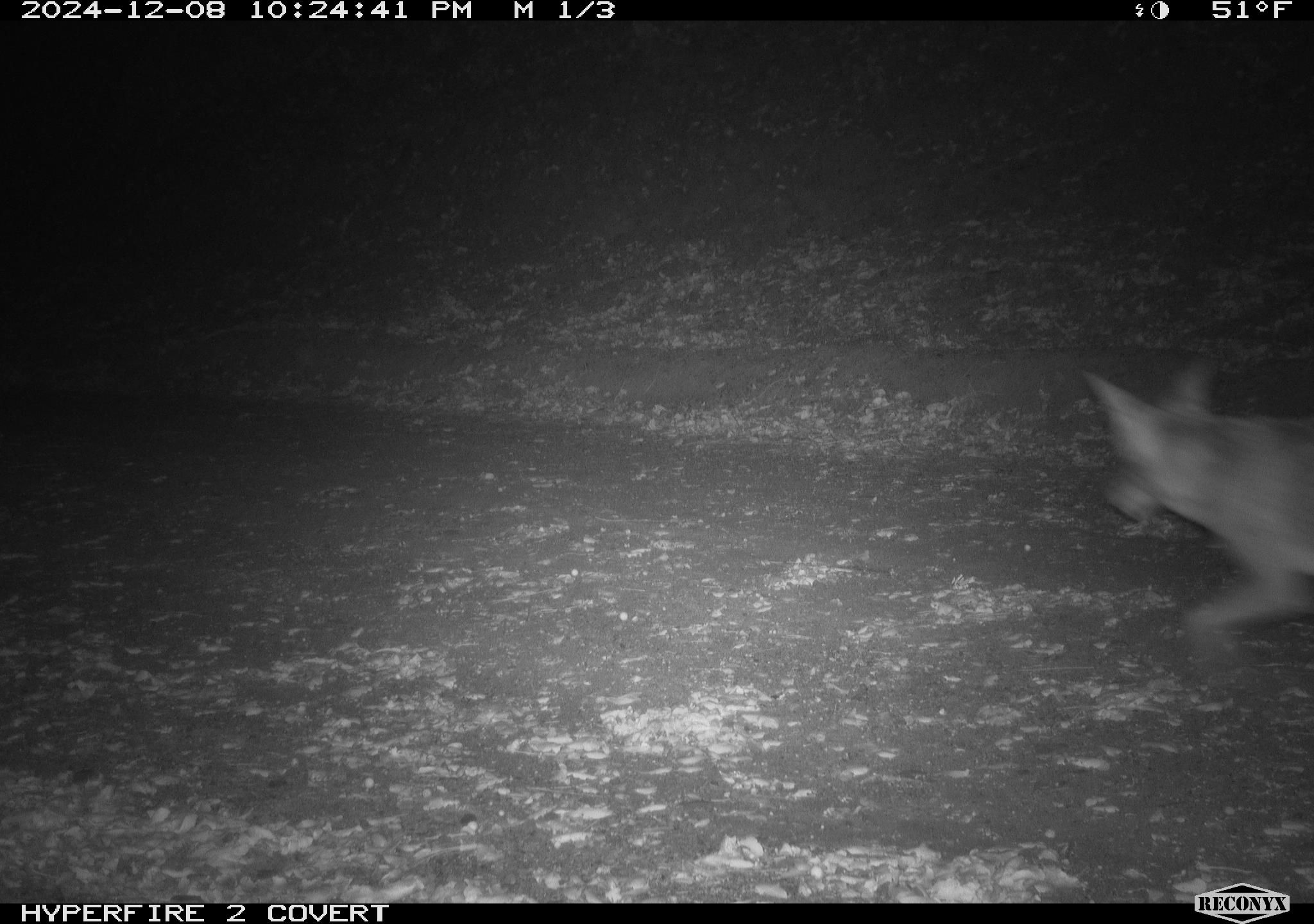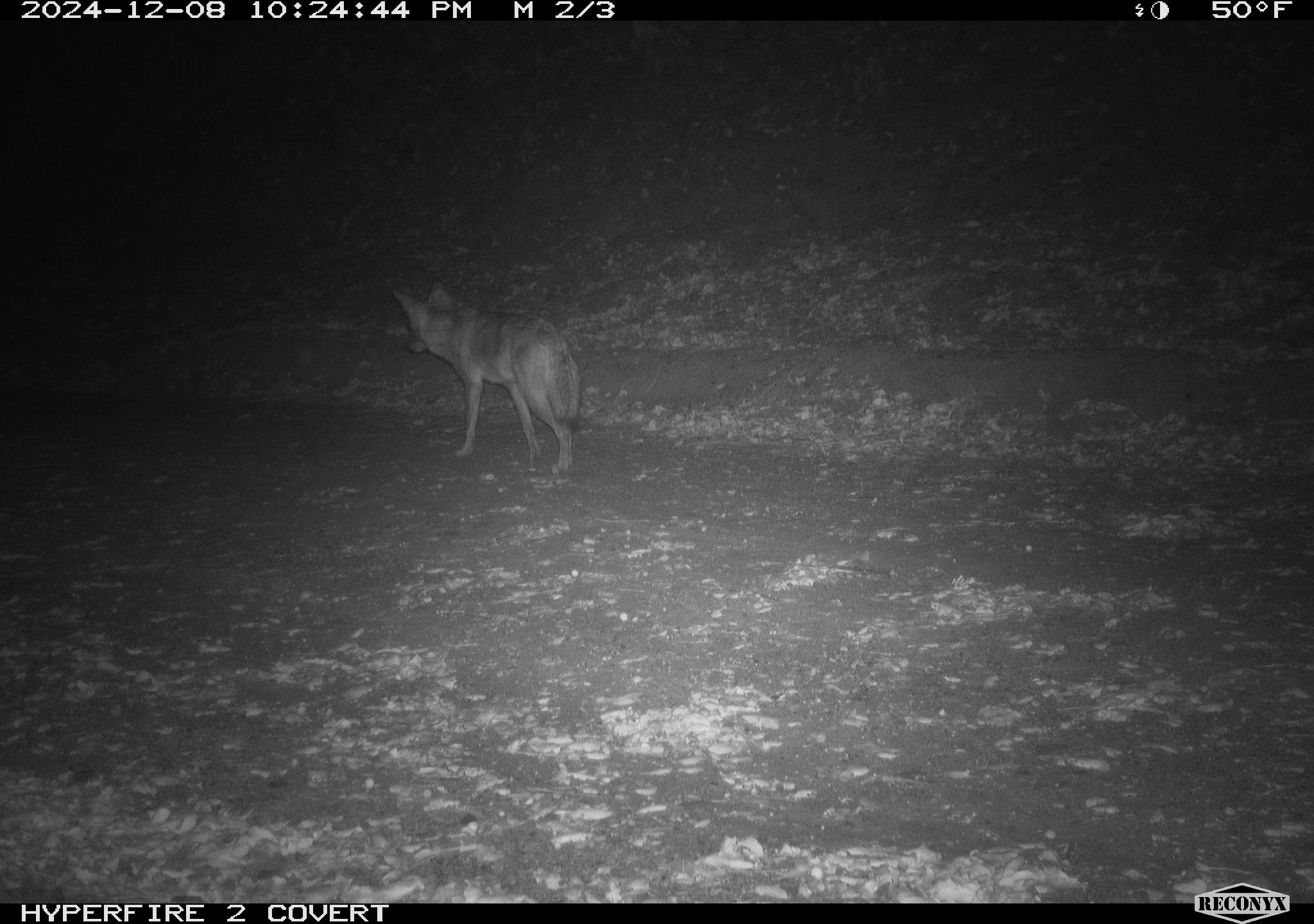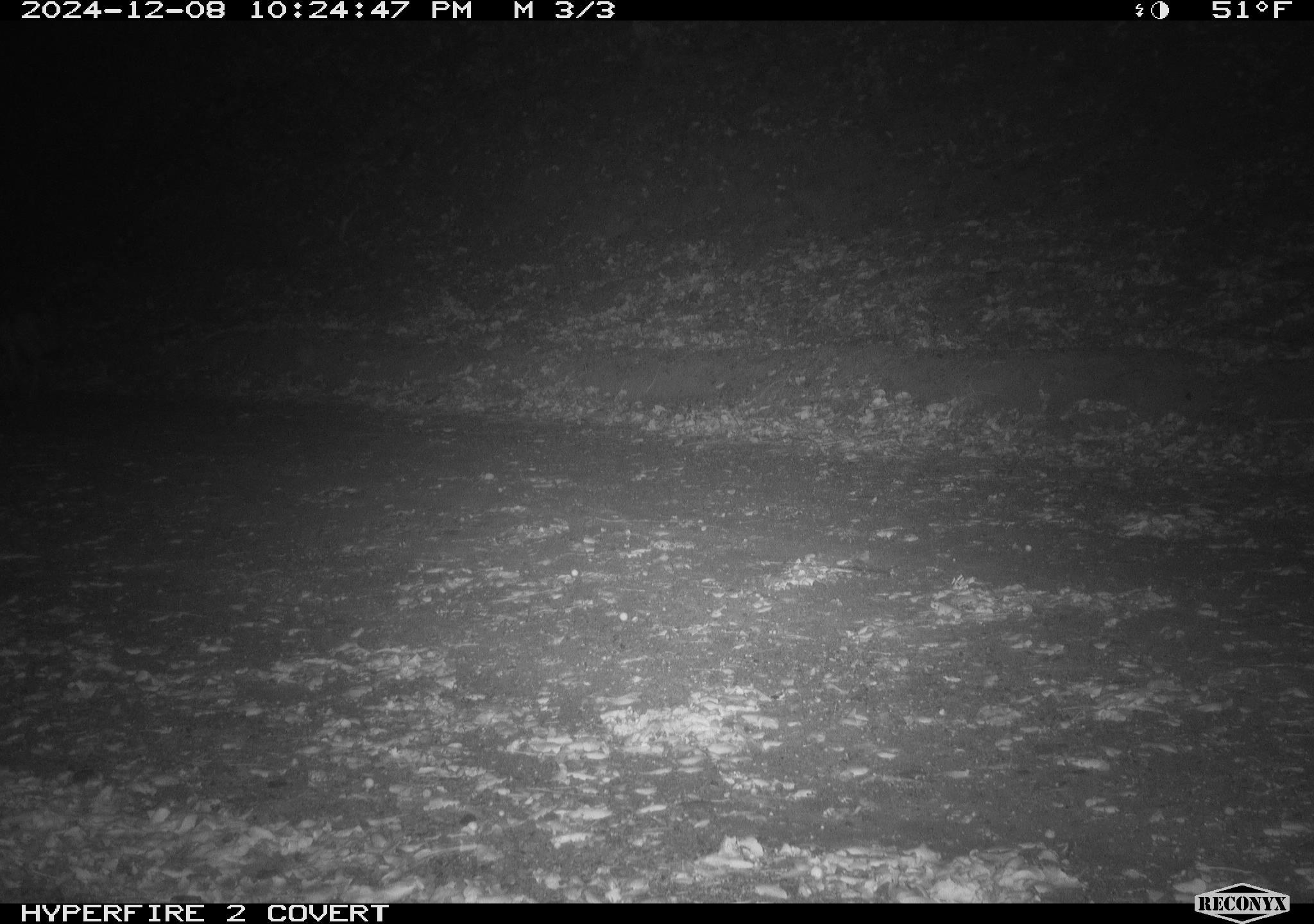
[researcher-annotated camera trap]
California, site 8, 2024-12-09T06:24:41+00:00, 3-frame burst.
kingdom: Animalia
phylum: Chordata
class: Mammalia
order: Carnivora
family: Canidae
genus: Canis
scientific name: Canis latrans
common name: coyote